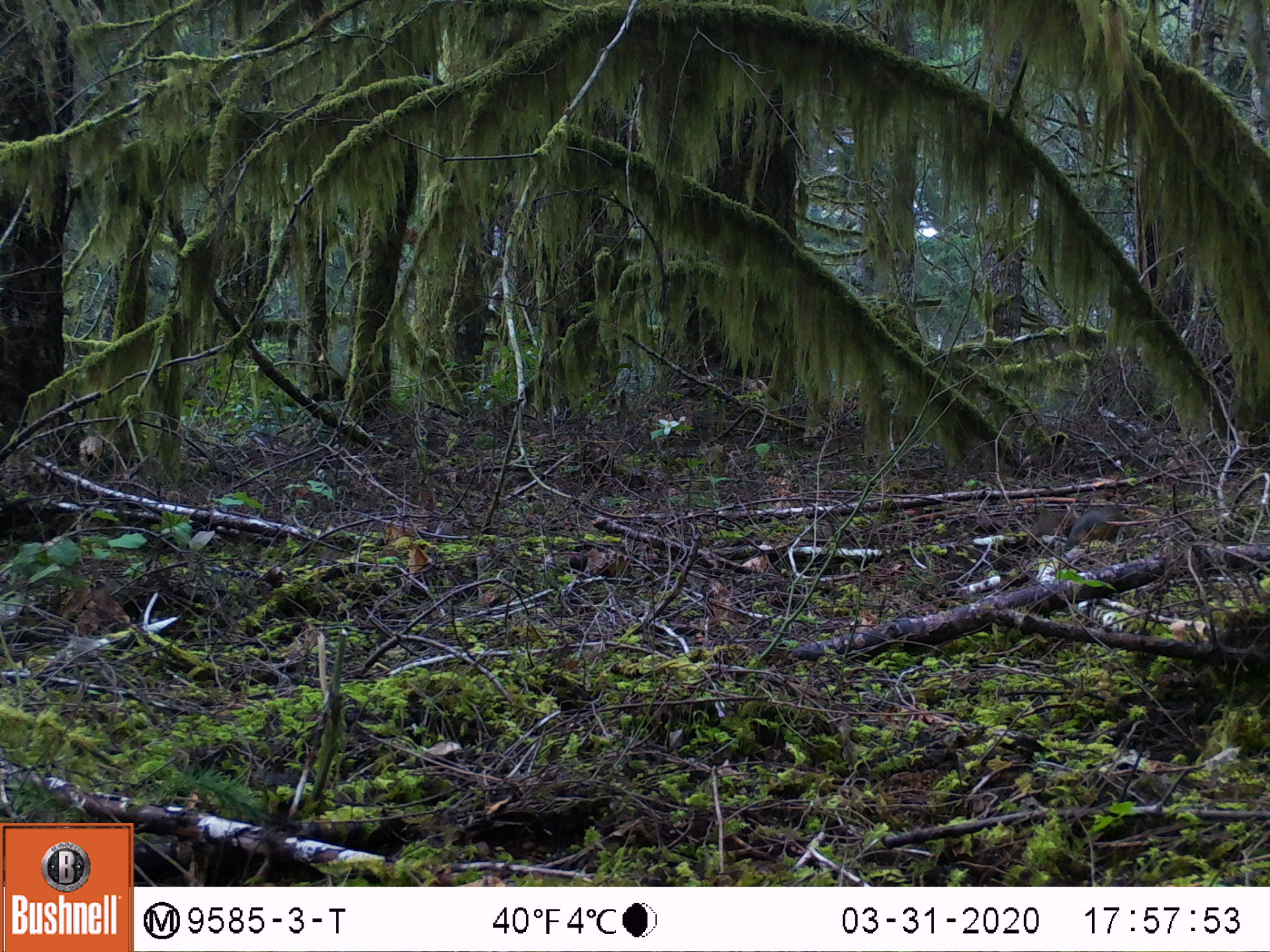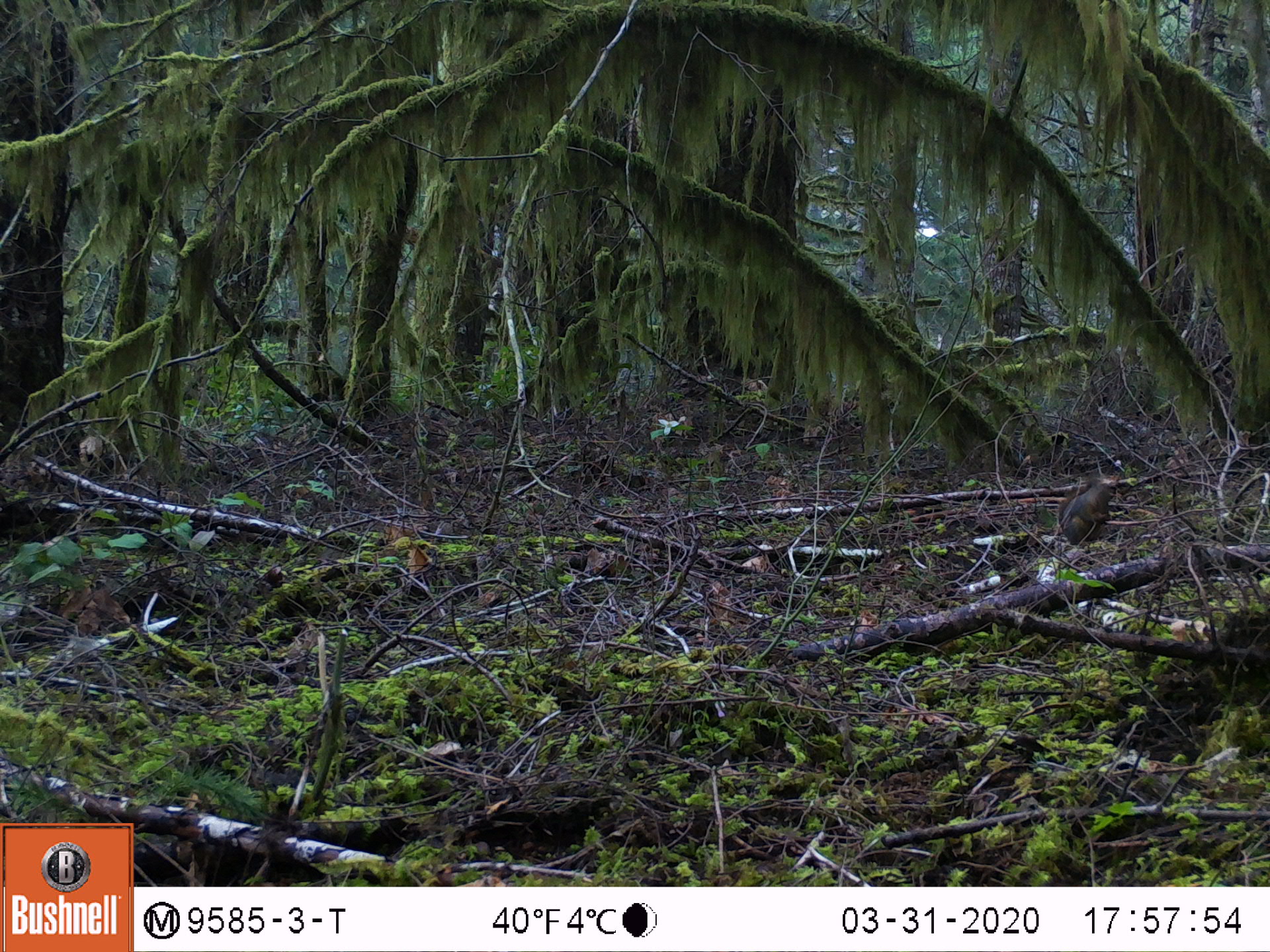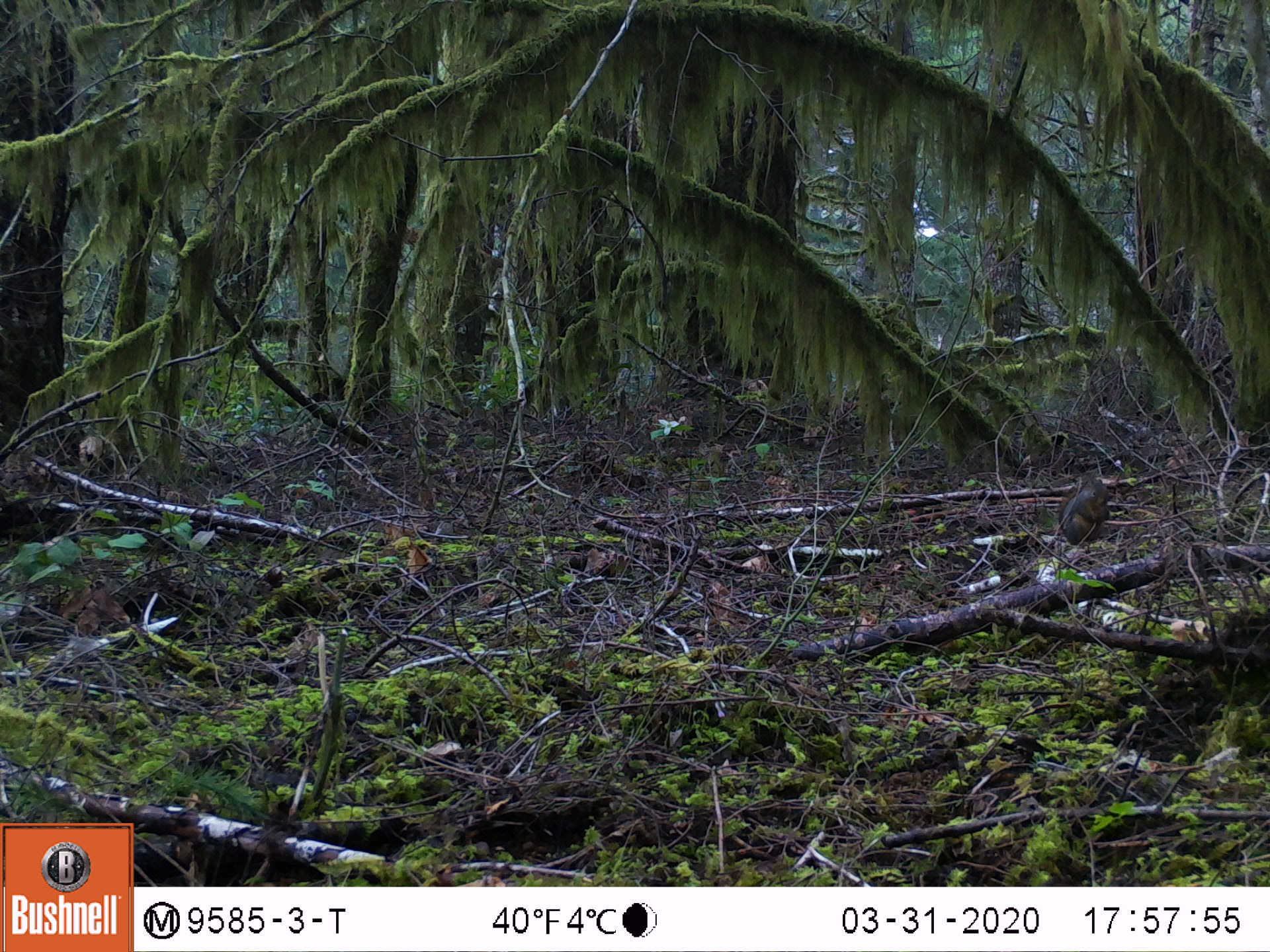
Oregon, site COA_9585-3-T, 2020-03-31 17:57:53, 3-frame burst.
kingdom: Animalia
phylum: Chordata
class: Mammalia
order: Rodentia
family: Sciuridae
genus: Tamiasciurus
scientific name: Tamiasciurus douglasii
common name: douglas squirrel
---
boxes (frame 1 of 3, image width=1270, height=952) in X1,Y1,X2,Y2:
douglas squirrel: 1018,496,1136,557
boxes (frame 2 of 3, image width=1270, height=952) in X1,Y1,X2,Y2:
douglas squirrel: 1052,475,1118,545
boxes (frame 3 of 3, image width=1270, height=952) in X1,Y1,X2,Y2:
douglas squirrel: 1049,469,1113,564